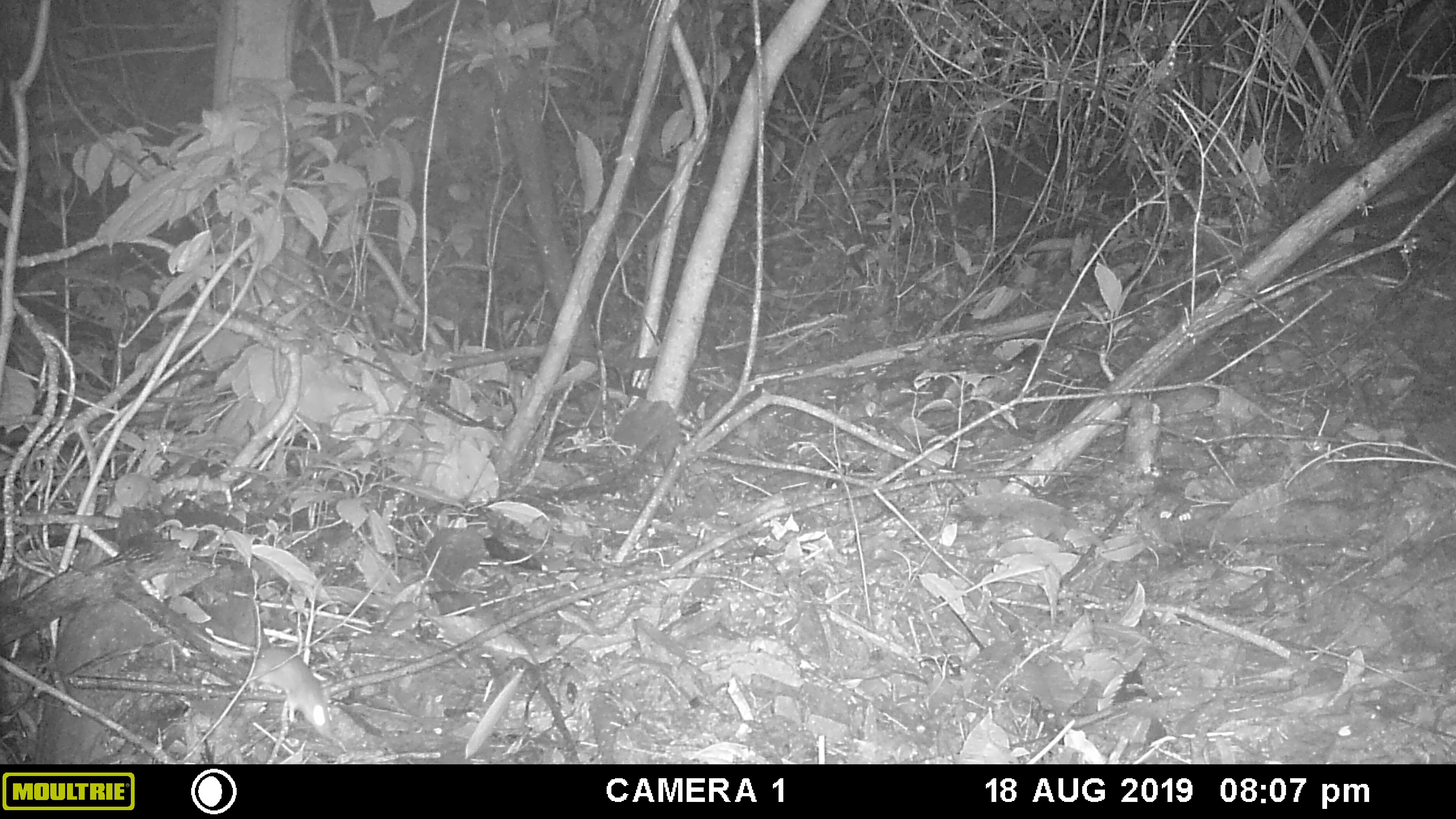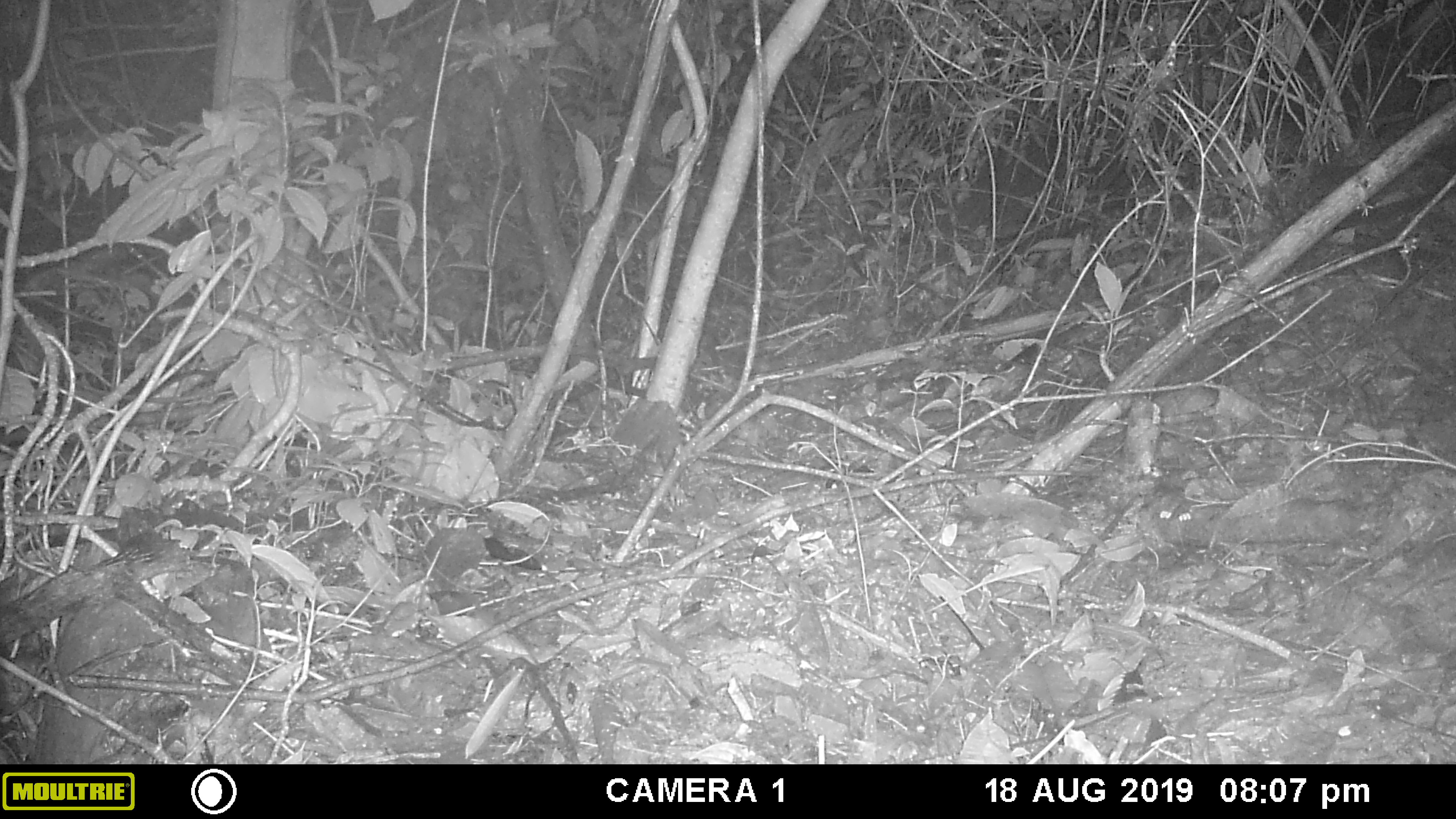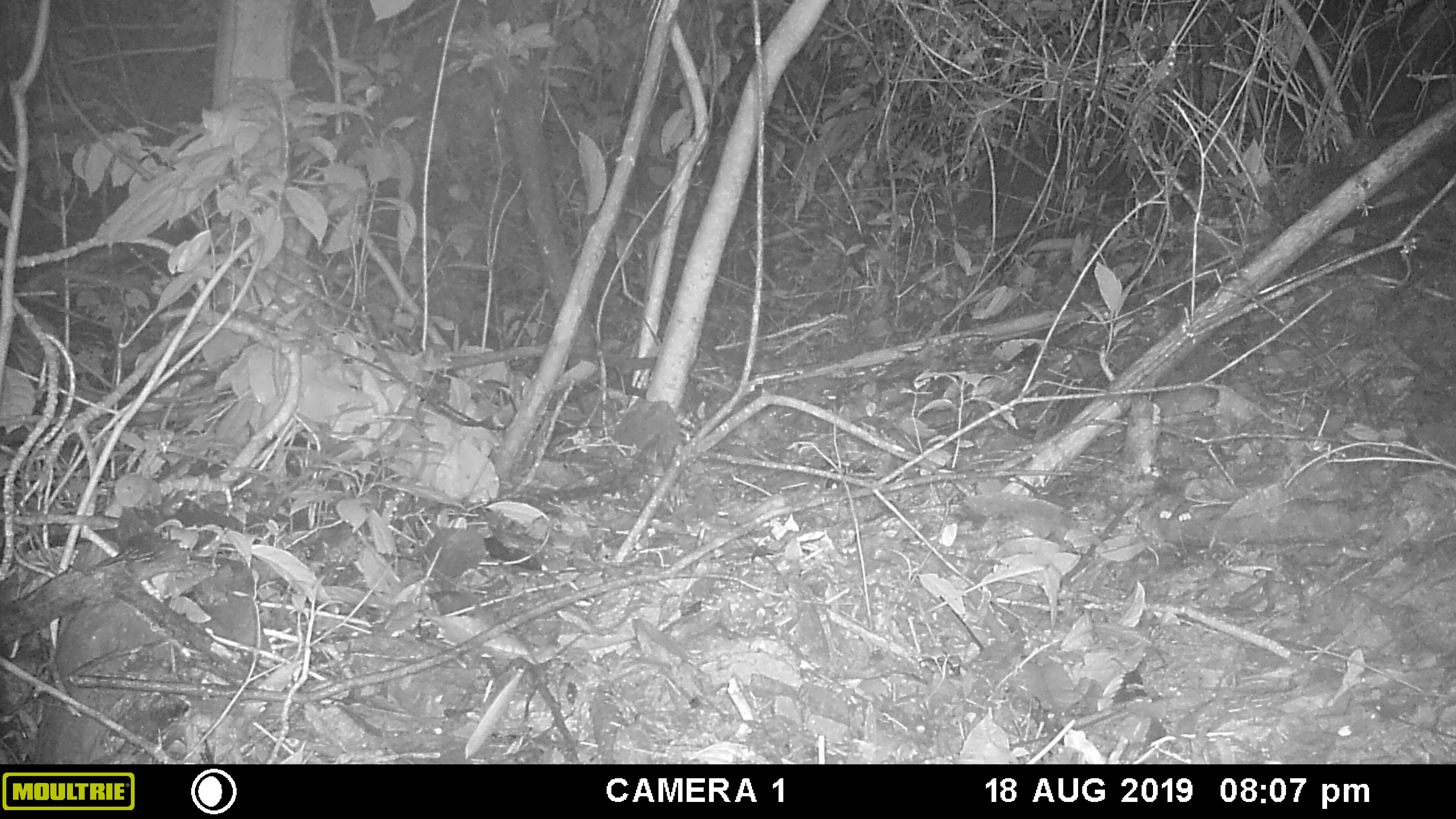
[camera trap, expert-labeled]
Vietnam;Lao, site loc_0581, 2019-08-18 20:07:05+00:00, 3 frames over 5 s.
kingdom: Animalia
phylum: Chordata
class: Mammalia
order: Rodentia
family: Muridae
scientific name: Muridae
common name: old-world mice and rats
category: unidentified murid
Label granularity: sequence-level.